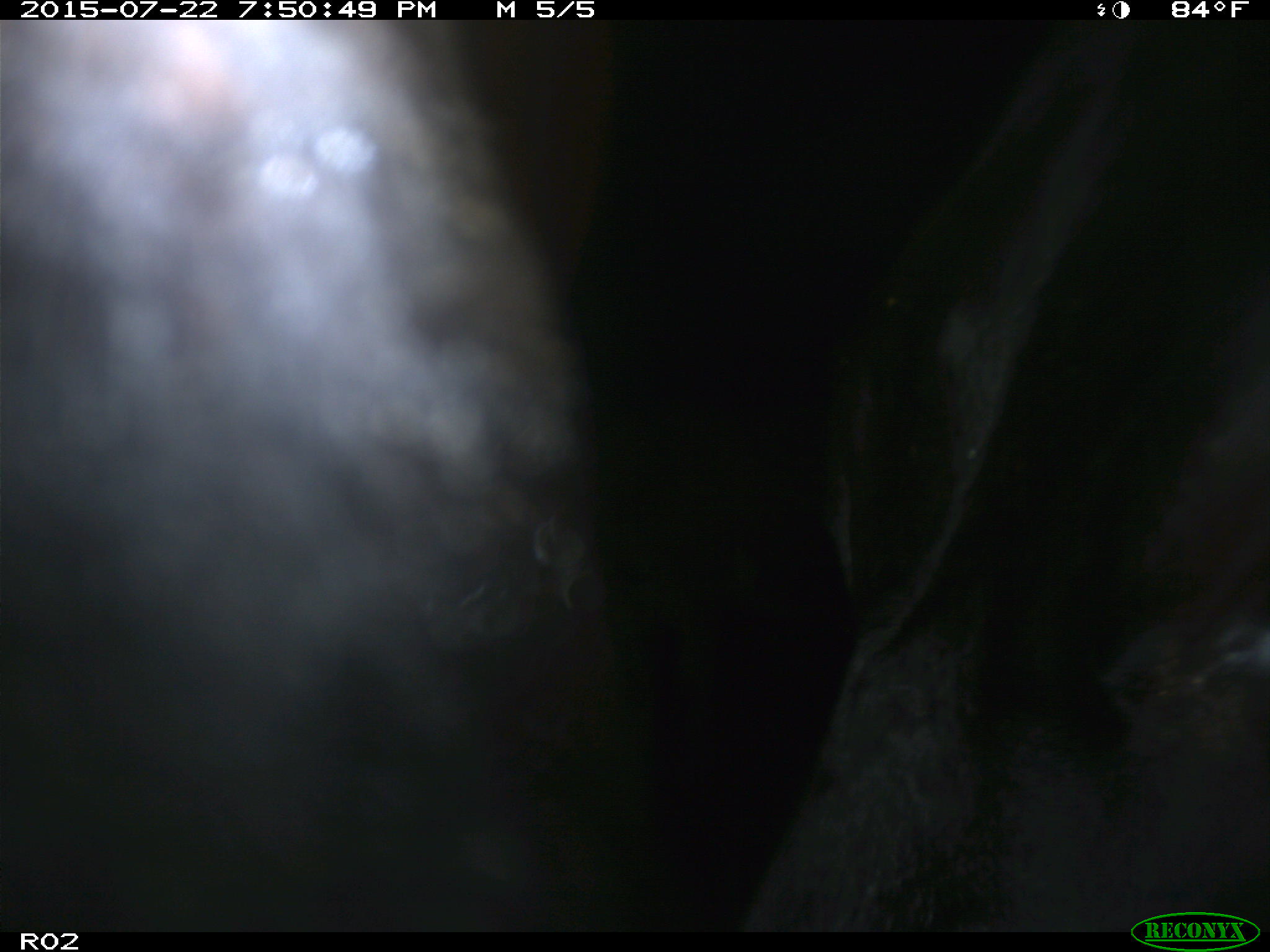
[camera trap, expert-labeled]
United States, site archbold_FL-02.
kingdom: Animalia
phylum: Chordata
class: Mammalia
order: Artiodactyla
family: Bovidae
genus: Bos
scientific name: Bos taurus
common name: domestic cow